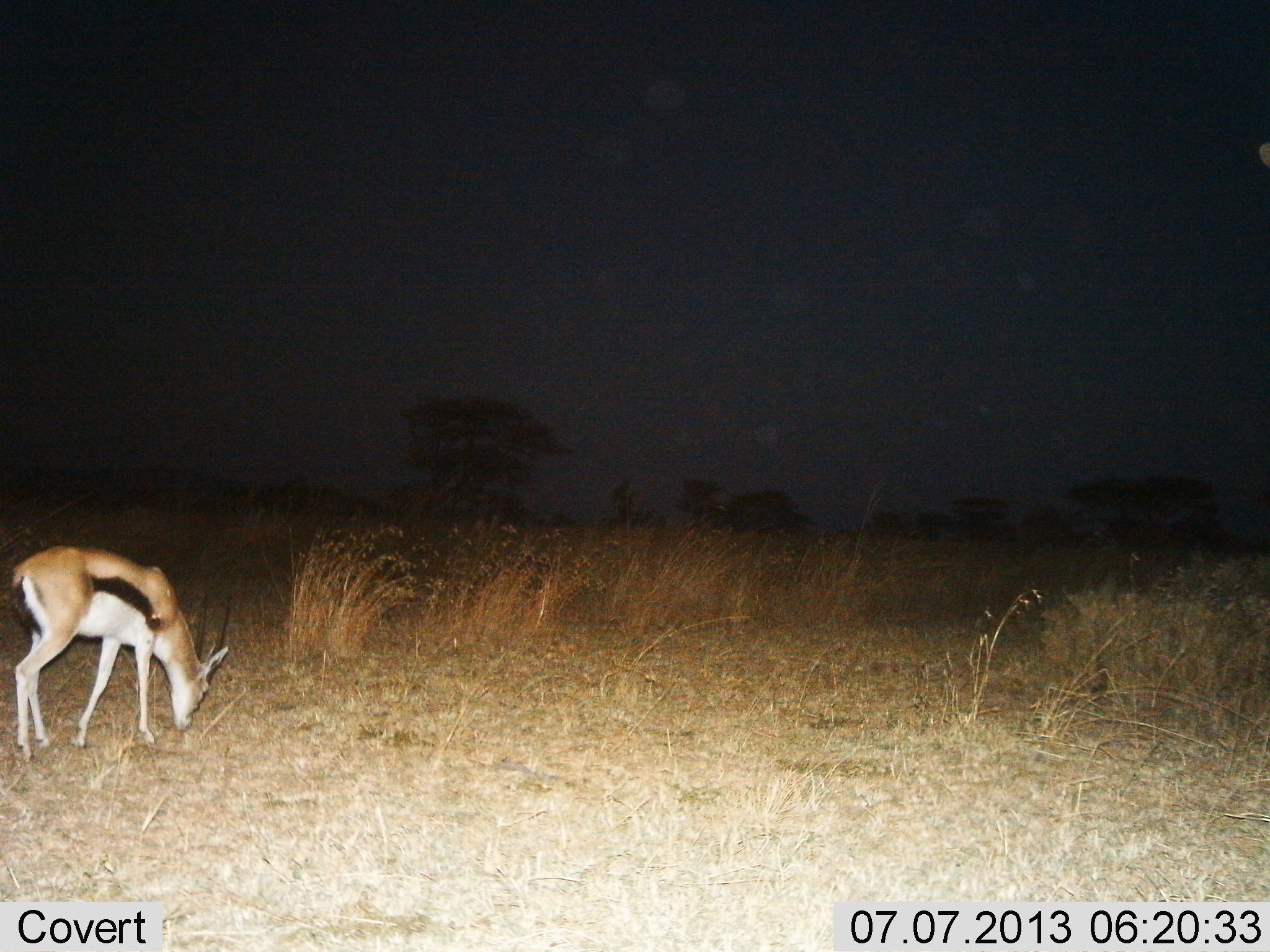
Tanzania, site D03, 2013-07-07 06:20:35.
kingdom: Animalia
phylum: Chordata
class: Mammalia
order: Artiodactyla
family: Bovidae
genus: Eudorcas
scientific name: Eudorcas thomsonii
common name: thomson's gazelle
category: gazellethomsons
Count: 1.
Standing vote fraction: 28%.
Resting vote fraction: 0%.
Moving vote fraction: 0%.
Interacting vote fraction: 0%.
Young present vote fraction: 0%.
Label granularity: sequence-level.